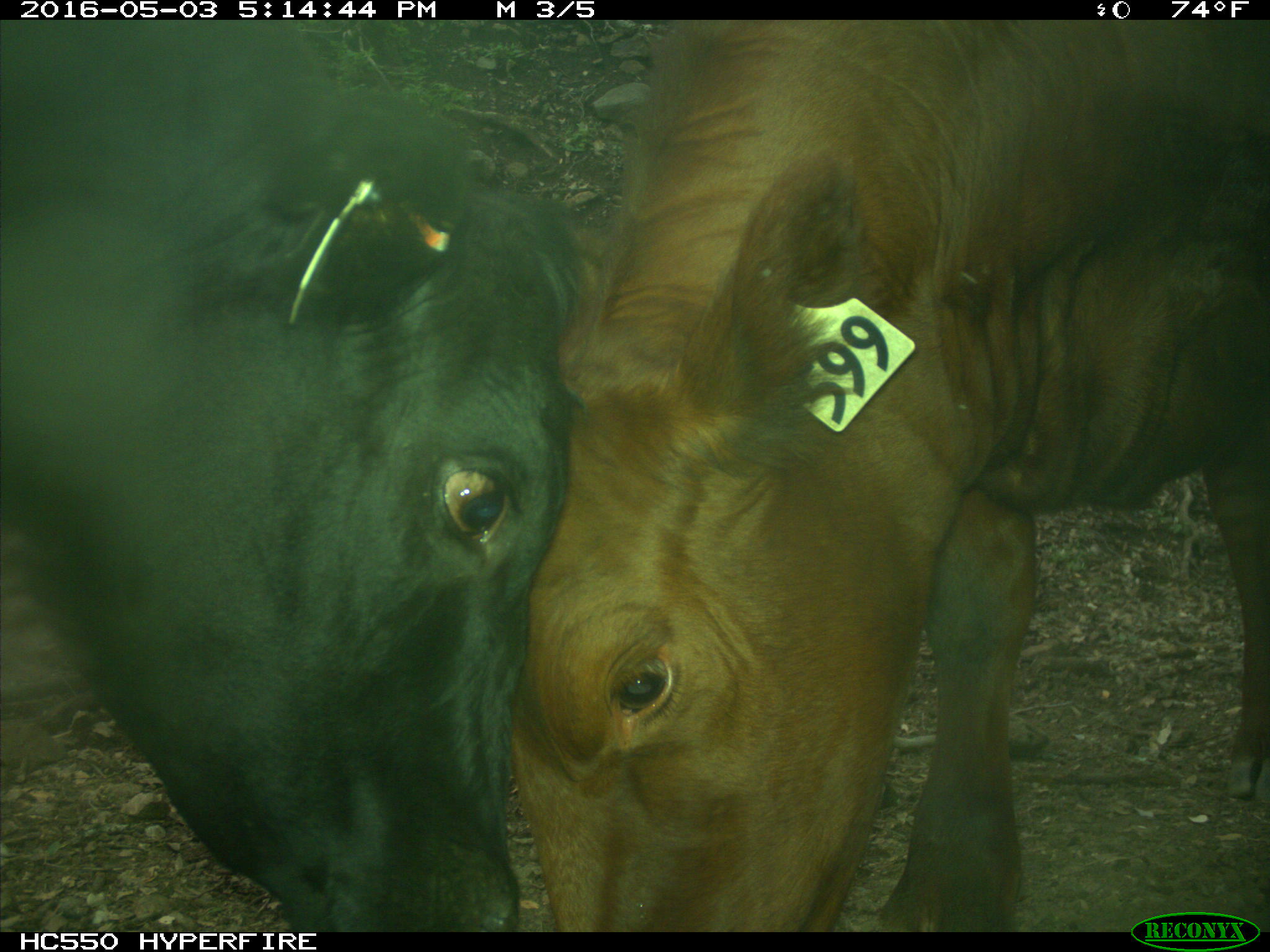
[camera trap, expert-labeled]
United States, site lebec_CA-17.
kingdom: Animalia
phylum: Chordata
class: Mammalia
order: Artiodactyla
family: Bovidae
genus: Bos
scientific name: Bos taurus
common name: domestic cow